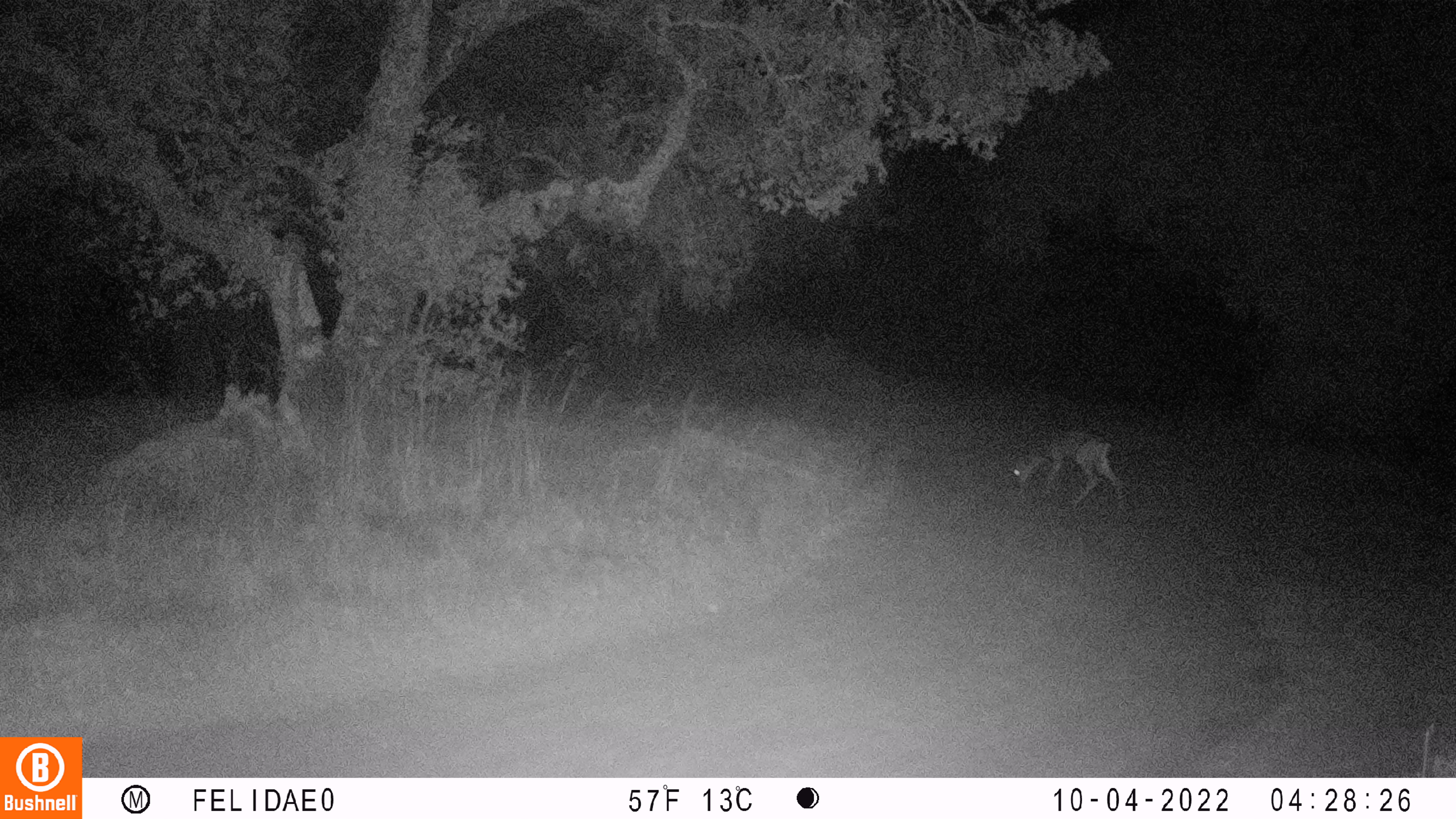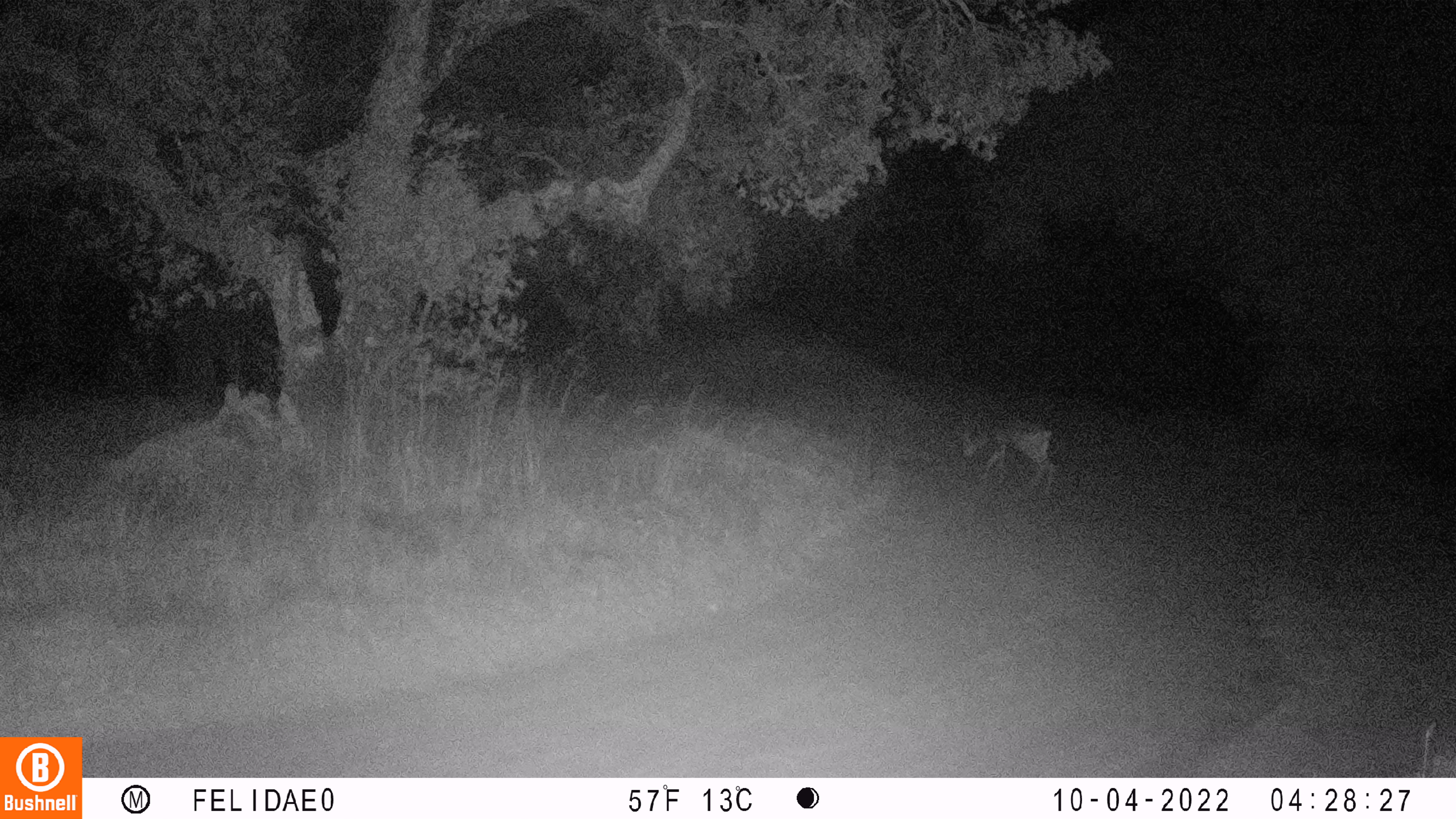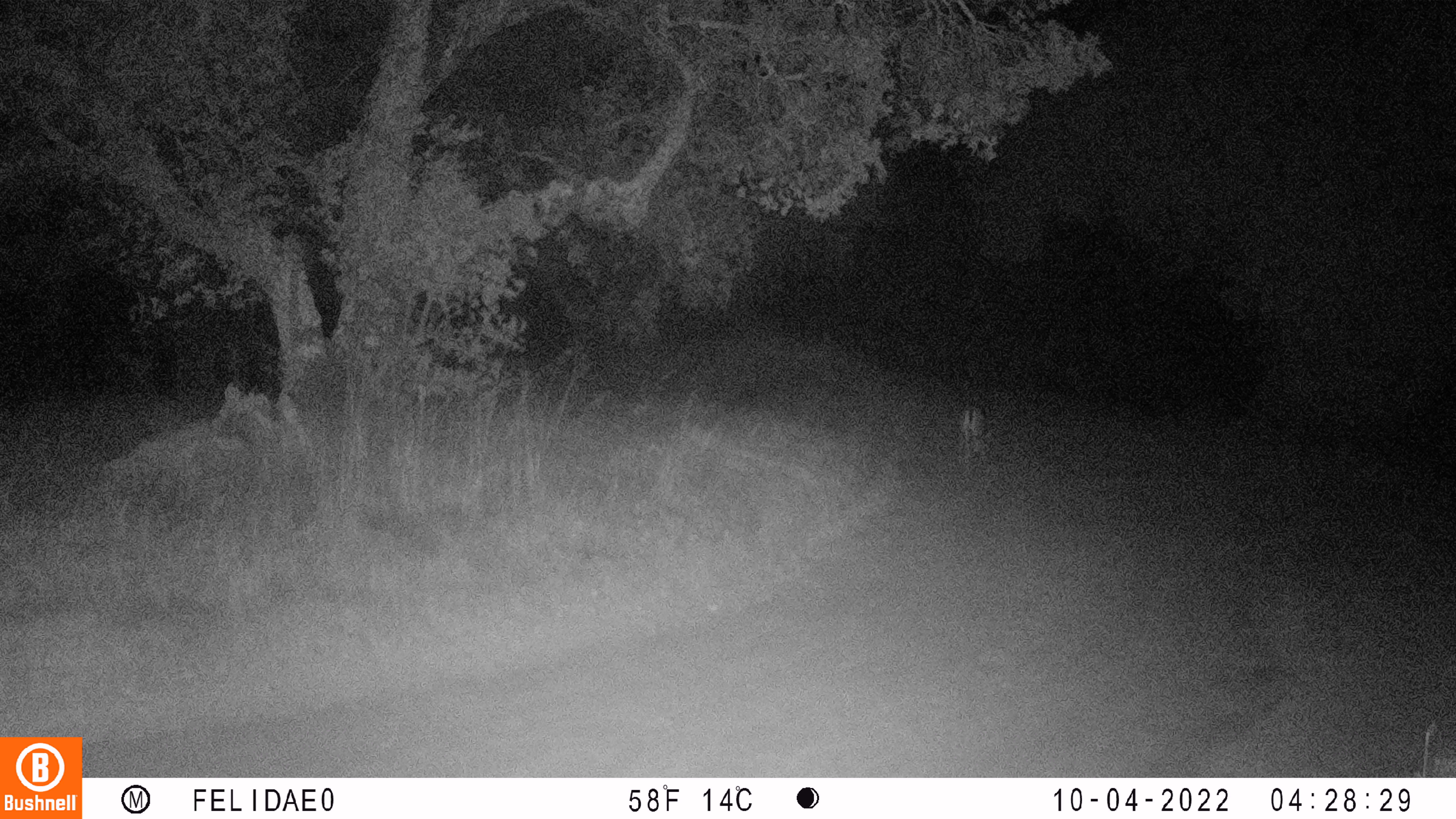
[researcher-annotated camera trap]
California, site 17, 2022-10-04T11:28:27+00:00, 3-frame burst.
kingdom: Animalia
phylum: Chordata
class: Mammalia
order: Artiodactyla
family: Cervidae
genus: Odocoileus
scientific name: Odocoileus hemionus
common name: mule deer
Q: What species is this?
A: Mule deer (Odocoileus hemionus).